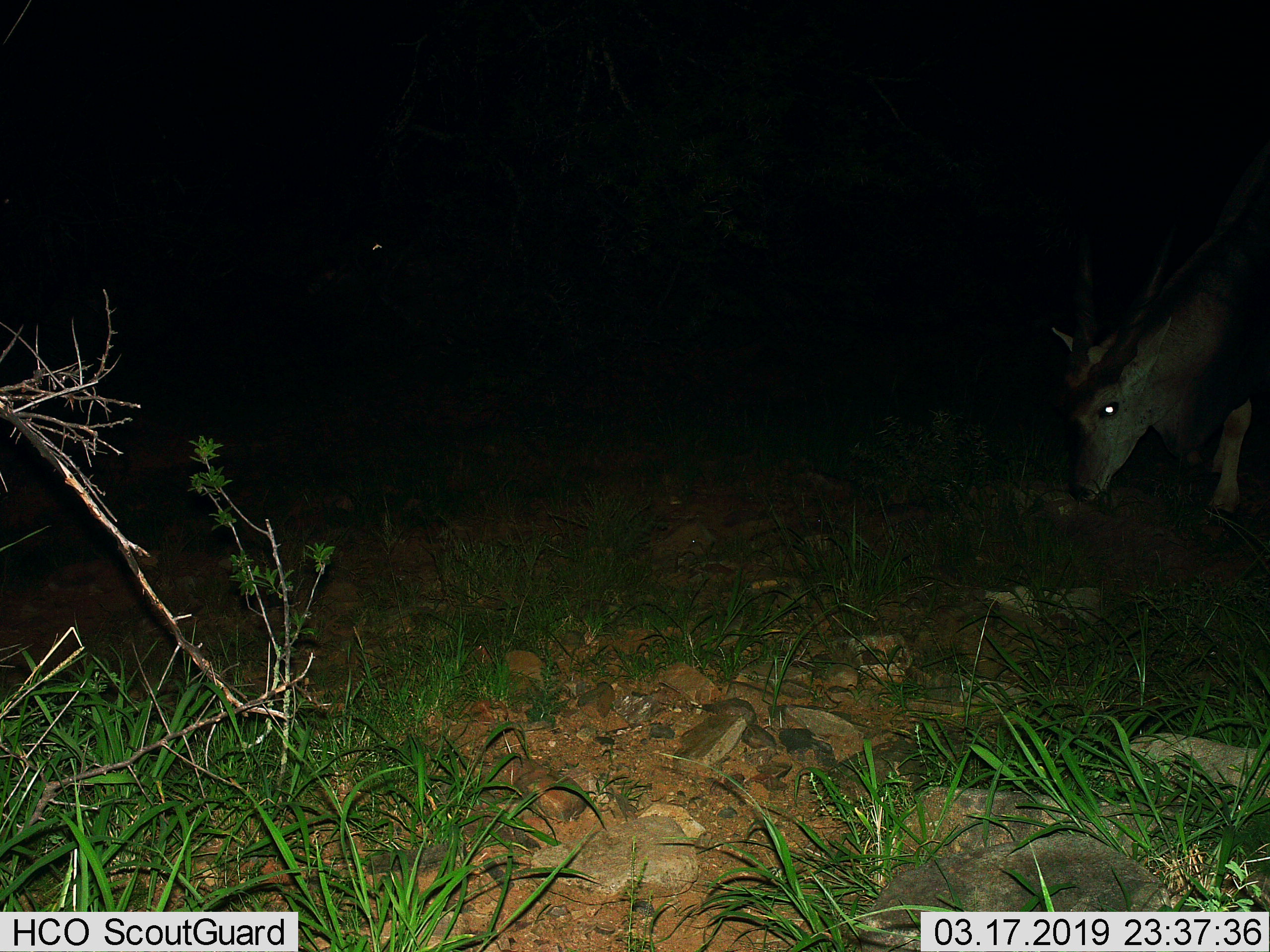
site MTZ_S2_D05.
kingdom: Animalia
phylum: Chordata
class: Mammalia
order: Artiodactyla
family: Bovidae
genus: Tragelaphus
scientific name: Tragelaphus oryx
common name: eland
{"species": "eland (Tragelaphus oryx)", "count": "1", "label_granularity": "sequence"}